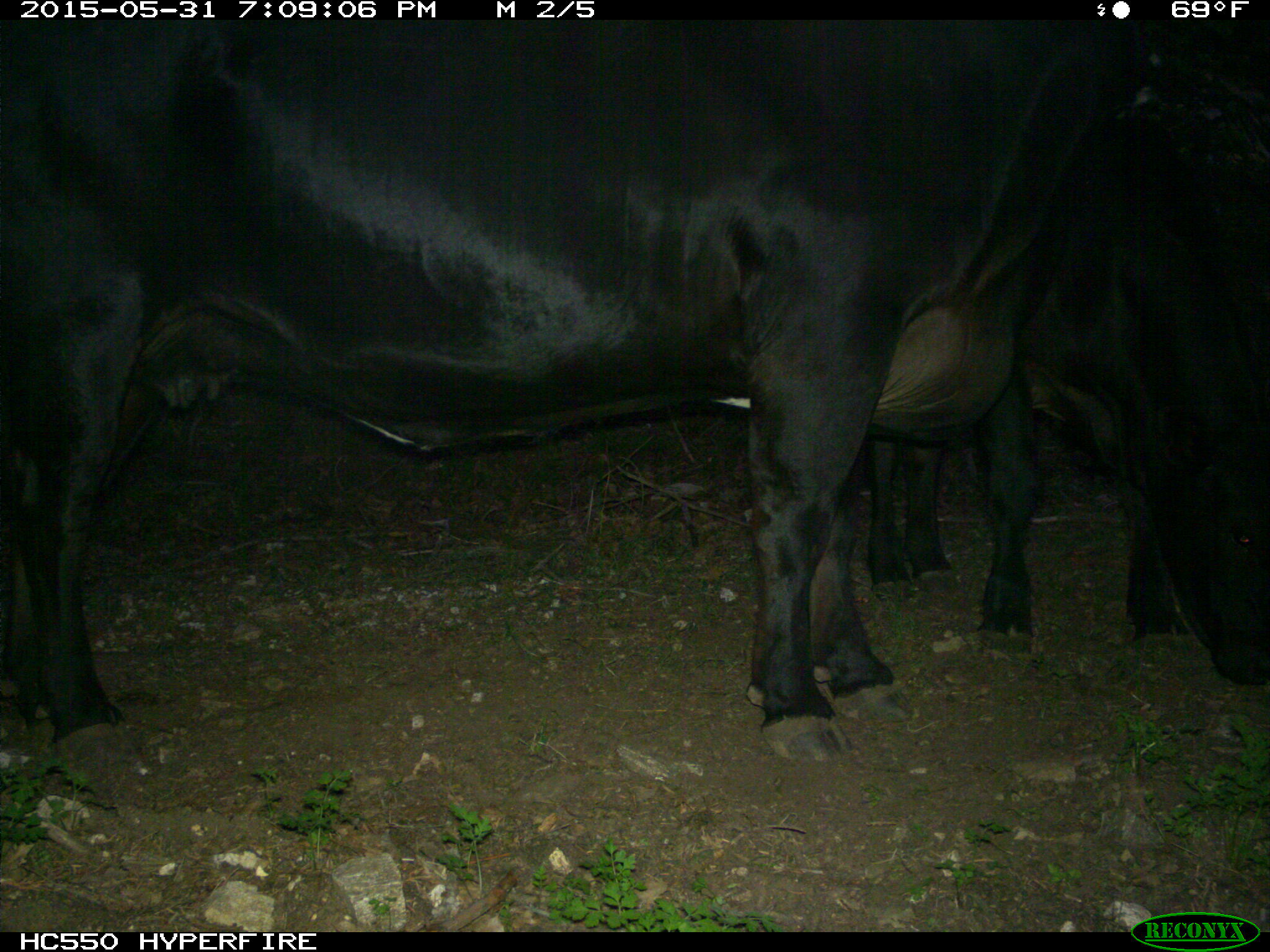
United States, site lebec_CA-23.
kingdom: Animalia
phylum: Chordata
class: Mammalia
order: Artiodactyla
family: Bovidae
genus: Bos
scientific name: Bos taurus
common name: domestic cow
Bos taurus (domestic cow).